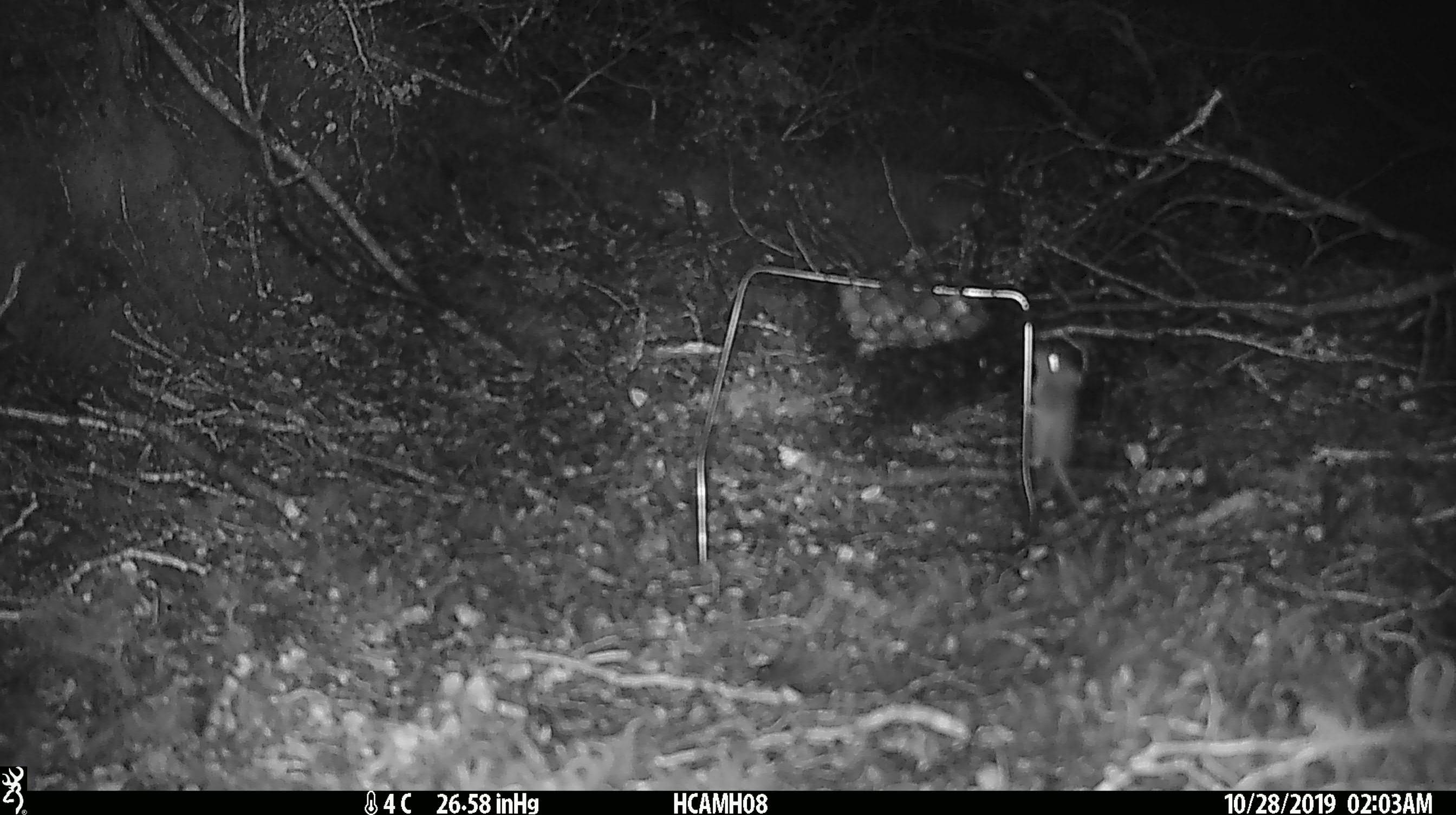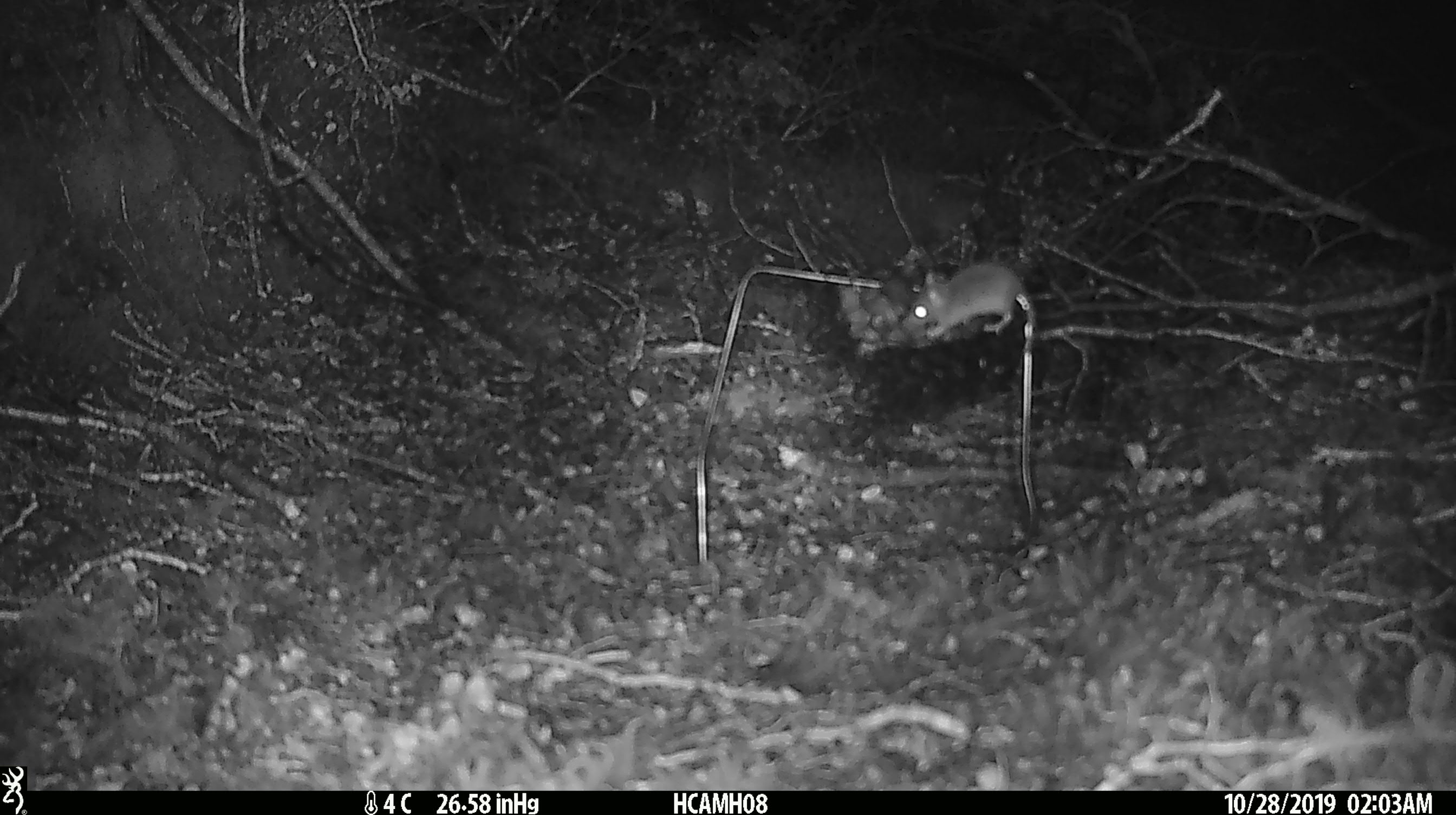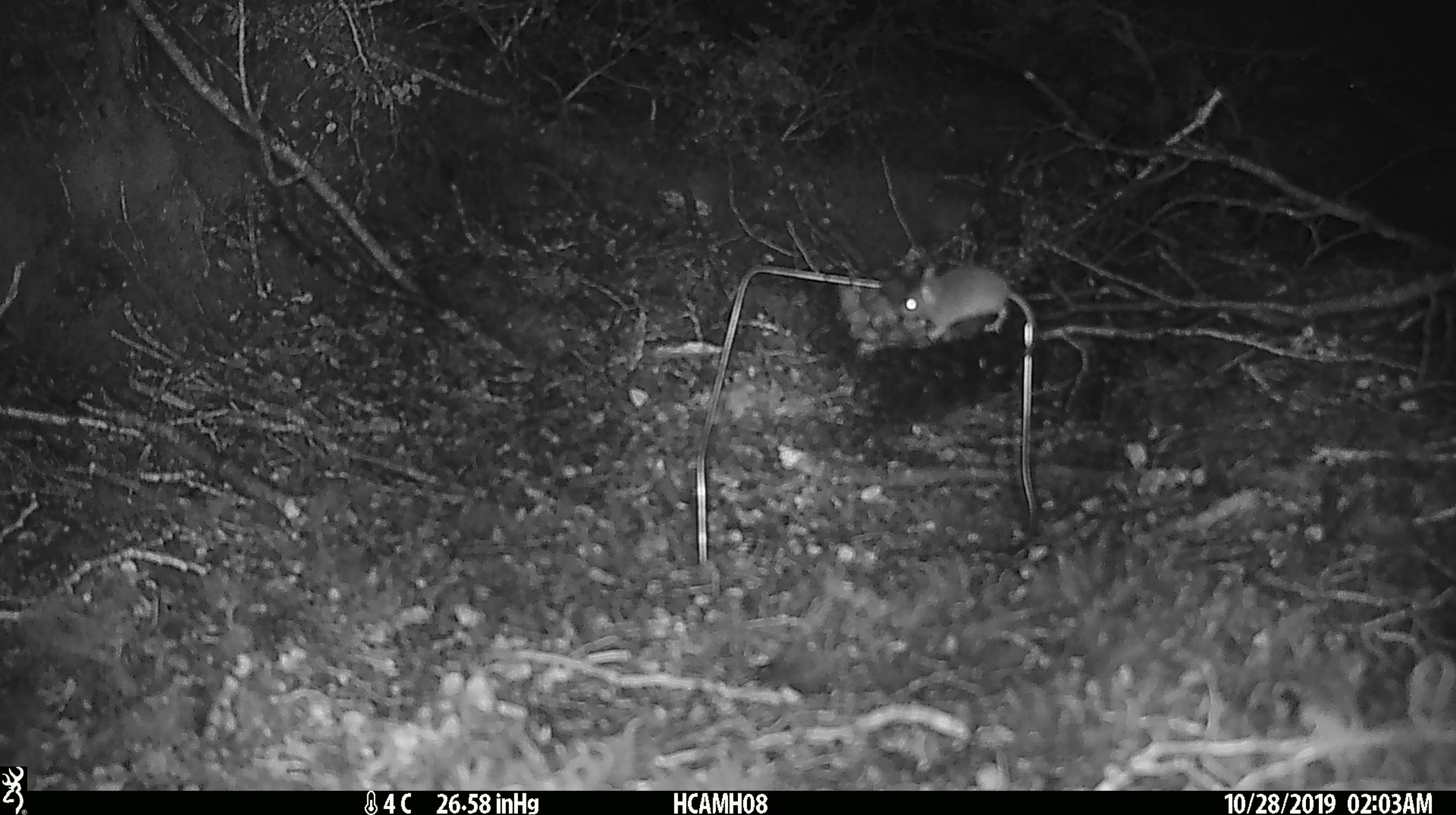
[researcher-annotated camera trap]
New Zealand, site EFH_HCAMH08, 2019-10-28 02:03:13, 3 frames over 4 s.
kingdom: Animalia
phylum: Chordata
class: Mammalia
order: Rodentia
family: Muridae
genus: Mus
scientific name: Mus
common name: mouse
Mouse (Mus).